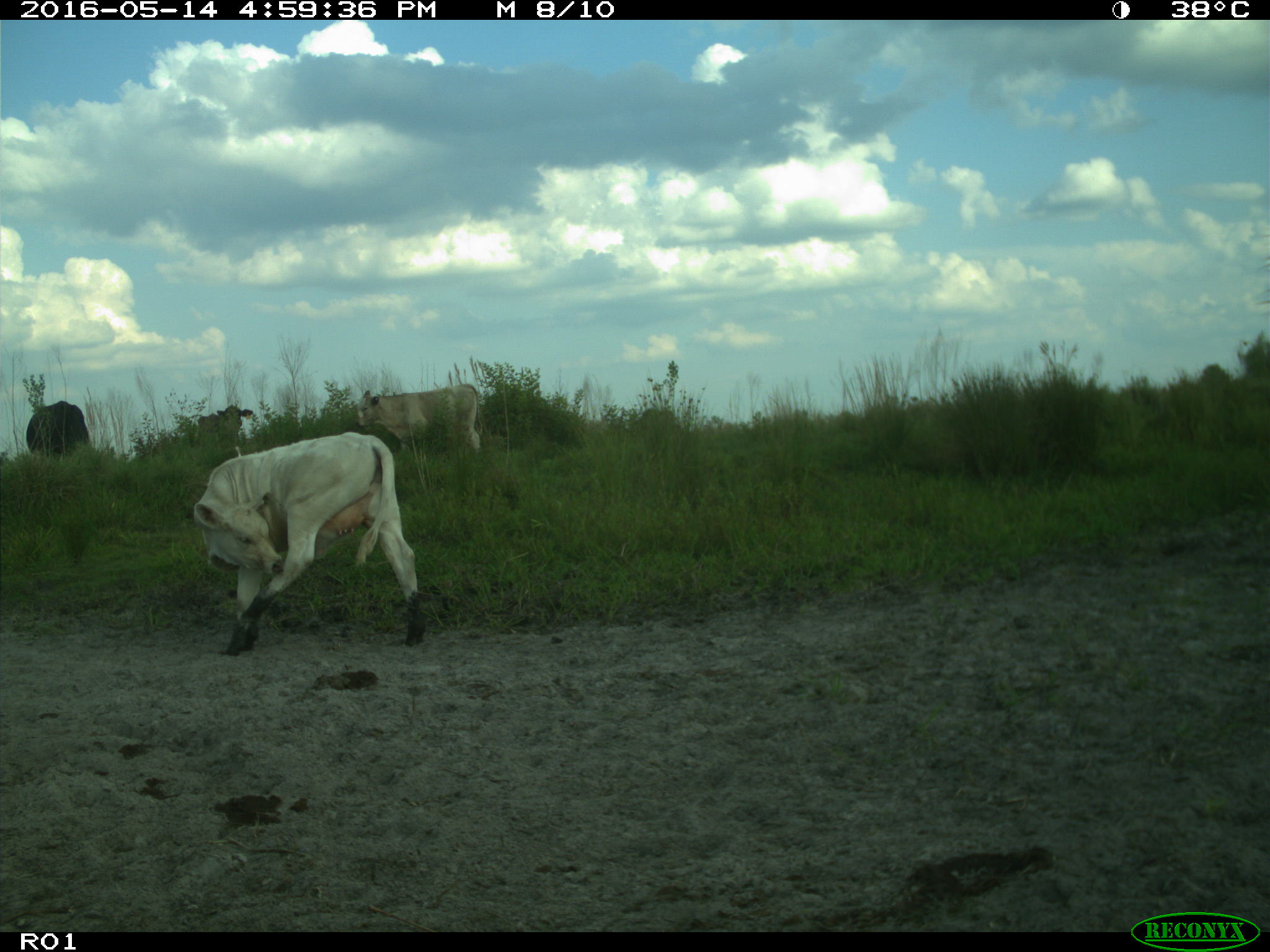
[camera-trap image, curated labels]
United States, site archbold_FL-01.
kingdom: Animalia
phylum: Chordata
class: Mammalia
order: Artiodactyla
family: Bovidae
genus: Bos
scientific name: Bos taurus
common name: domestic cow